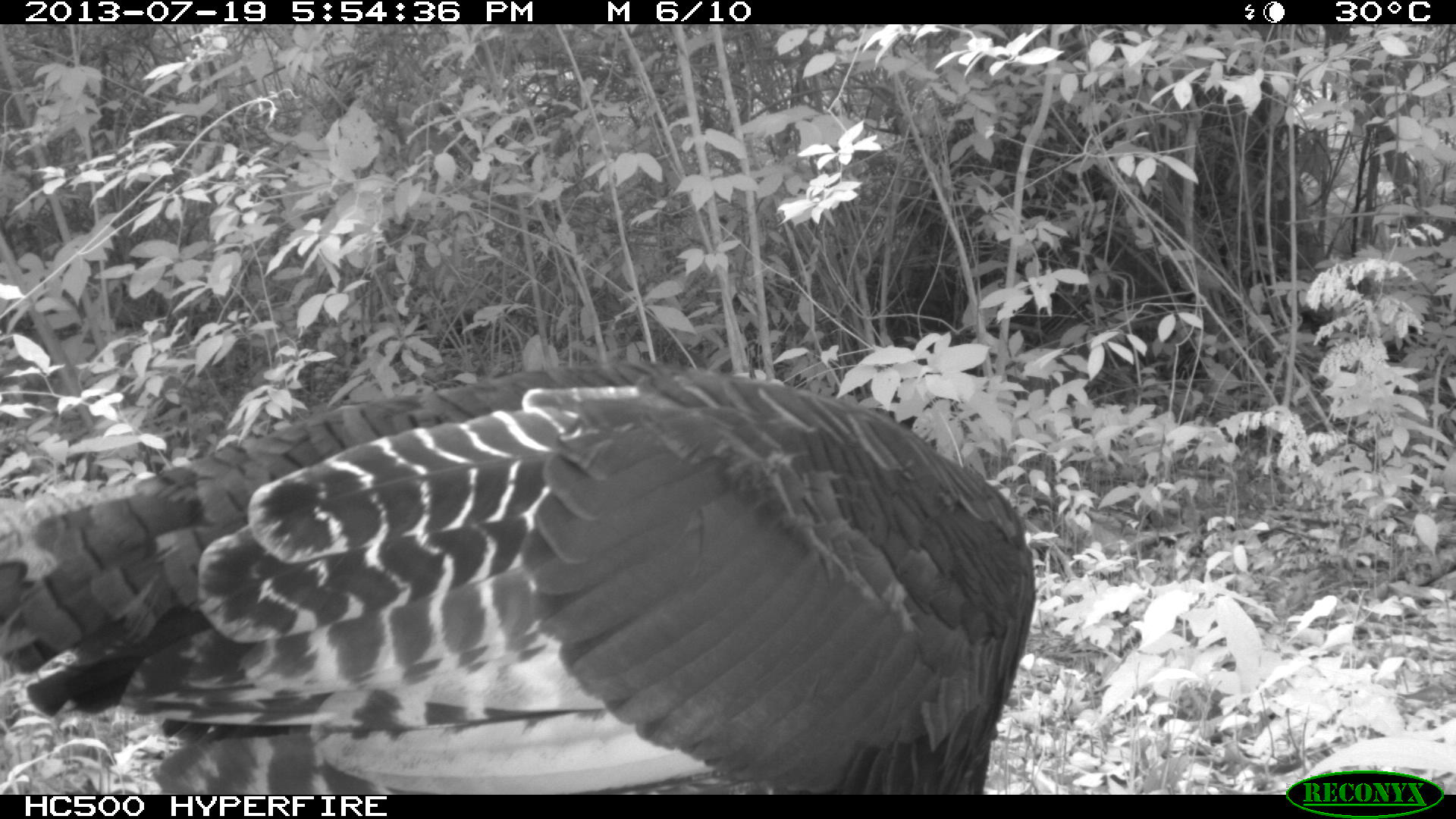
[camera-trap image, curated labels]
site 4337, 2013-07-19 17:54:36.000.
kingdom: Animalia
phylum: Chordata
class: Aves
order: Galliformes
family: Phasianidae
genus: Meleagris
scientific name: Meleagris ocellata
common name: ocellated turkey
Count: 2.